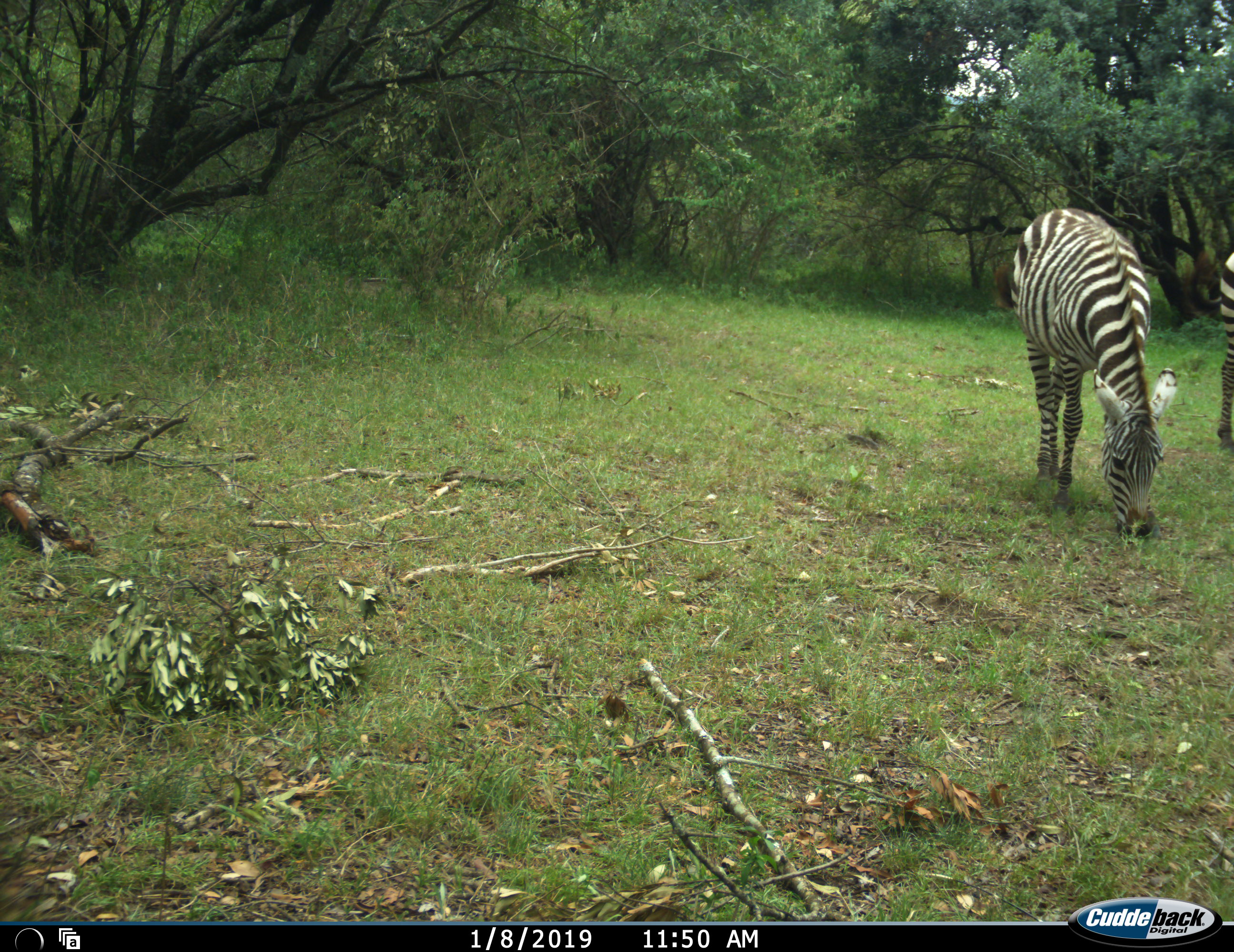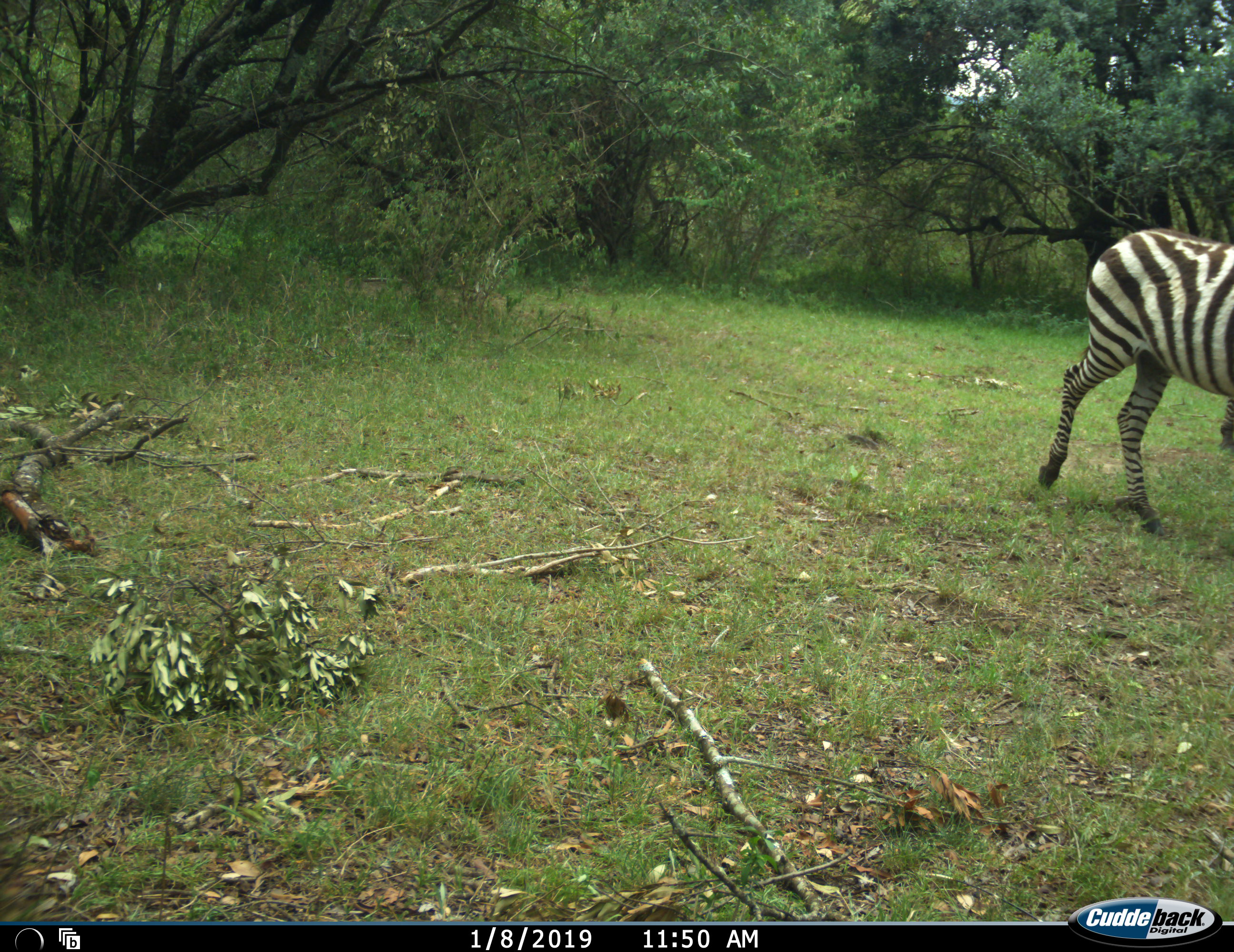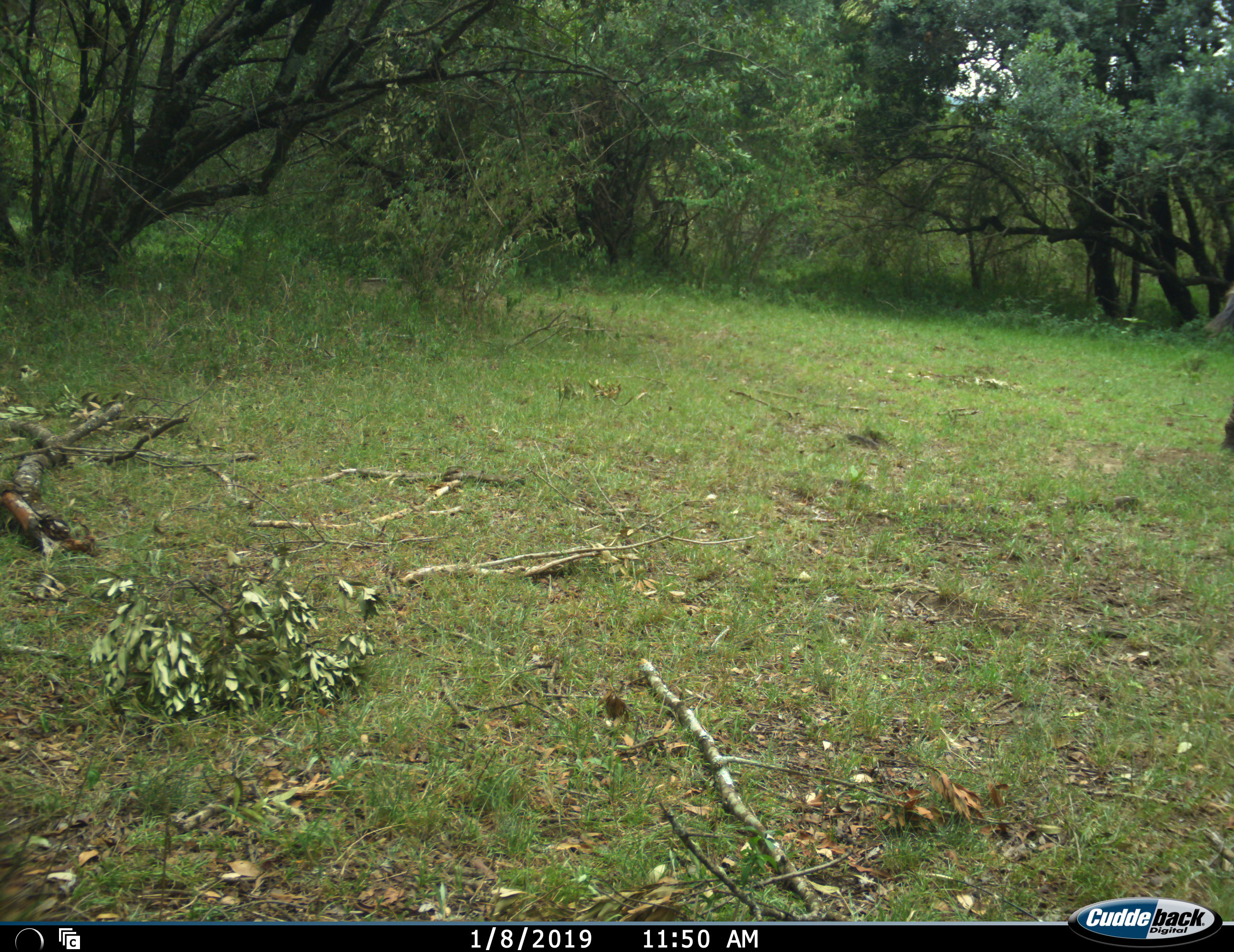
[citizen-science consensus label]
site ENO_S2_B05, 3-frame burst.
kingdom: Animalia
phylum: Chordata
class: Mammalia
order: Perissodactyla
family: Equidae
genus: Equus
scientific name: Equus quagga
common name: plains zebra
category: zebraplains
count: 2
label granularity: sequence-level